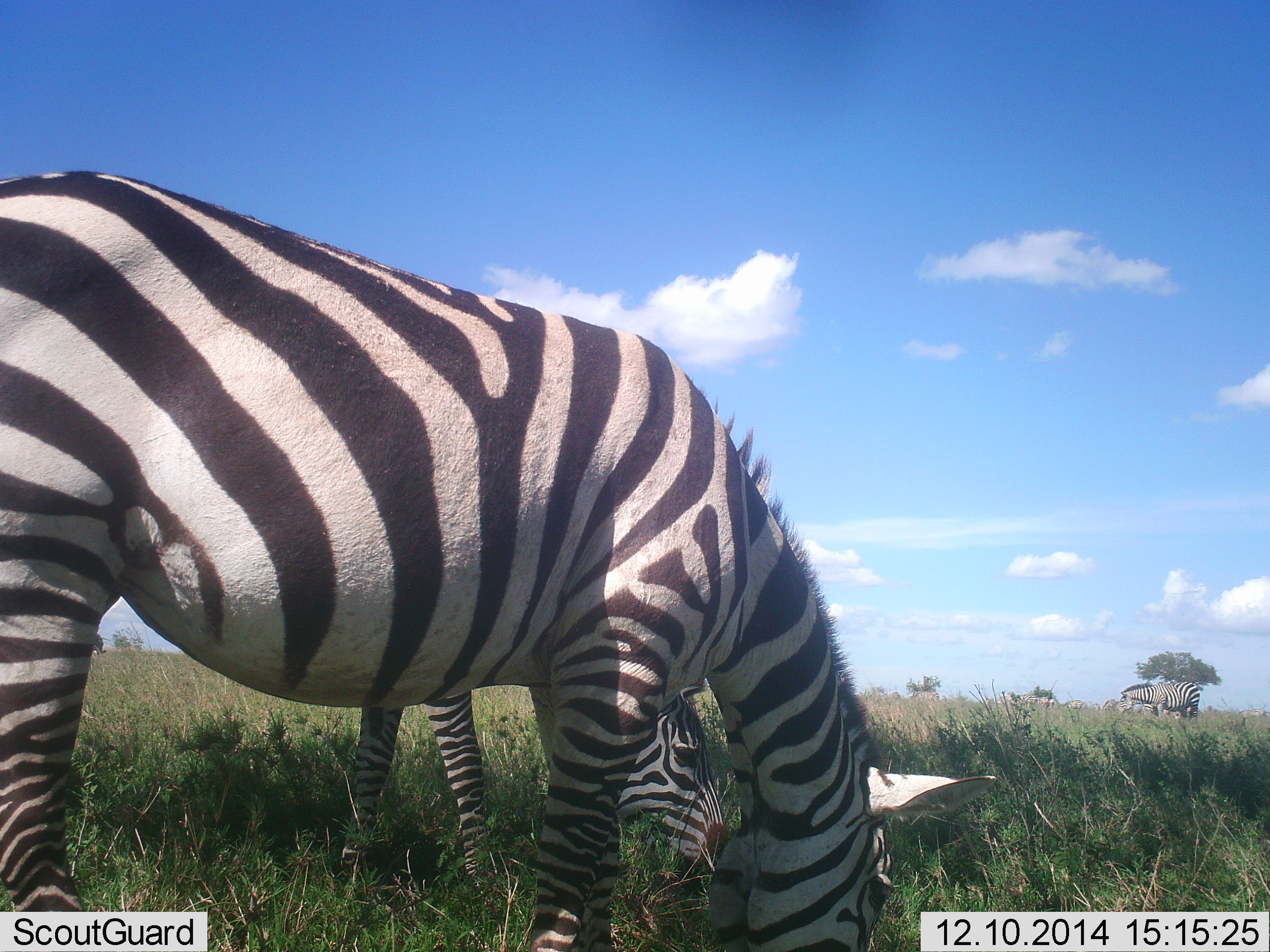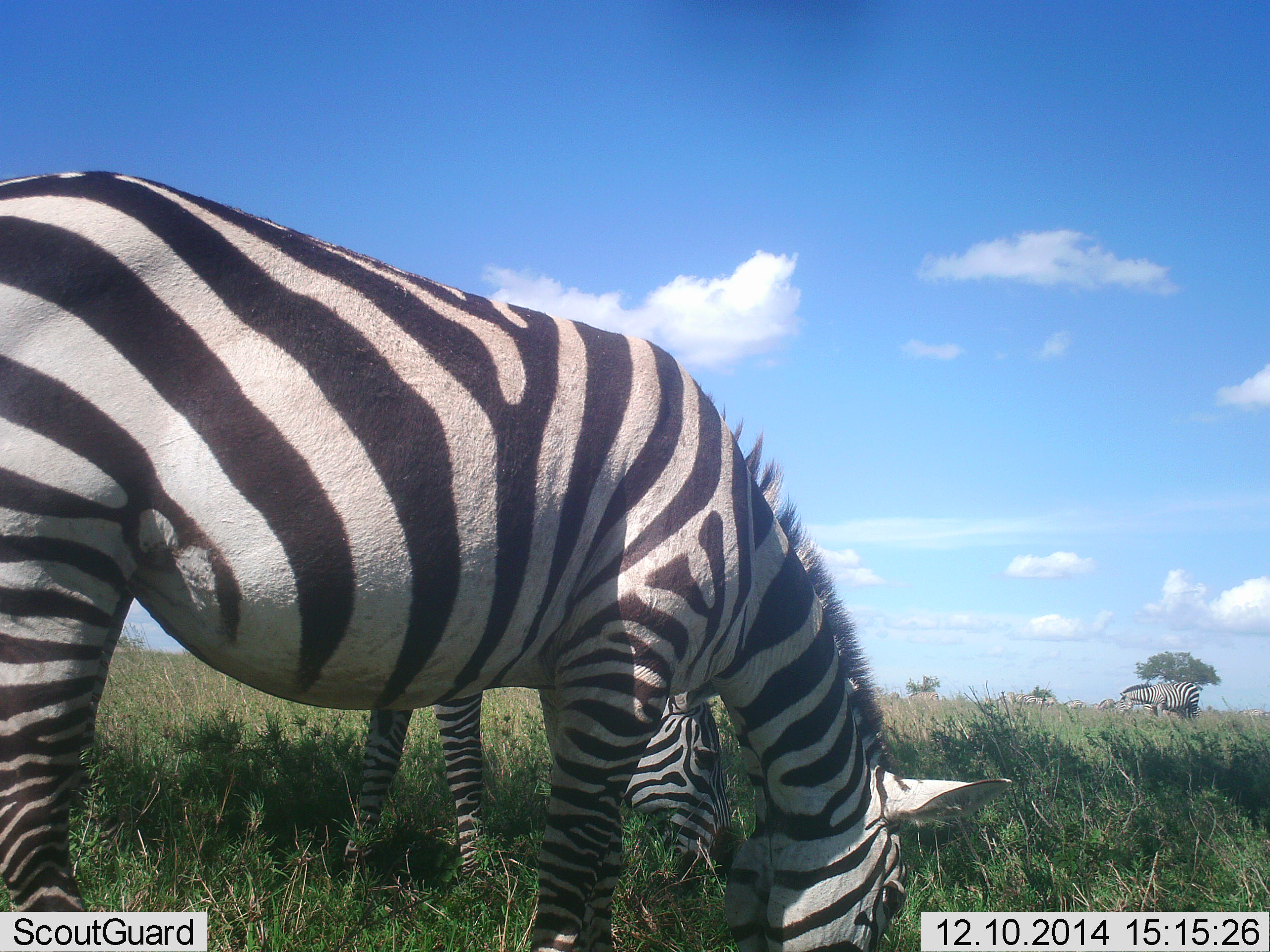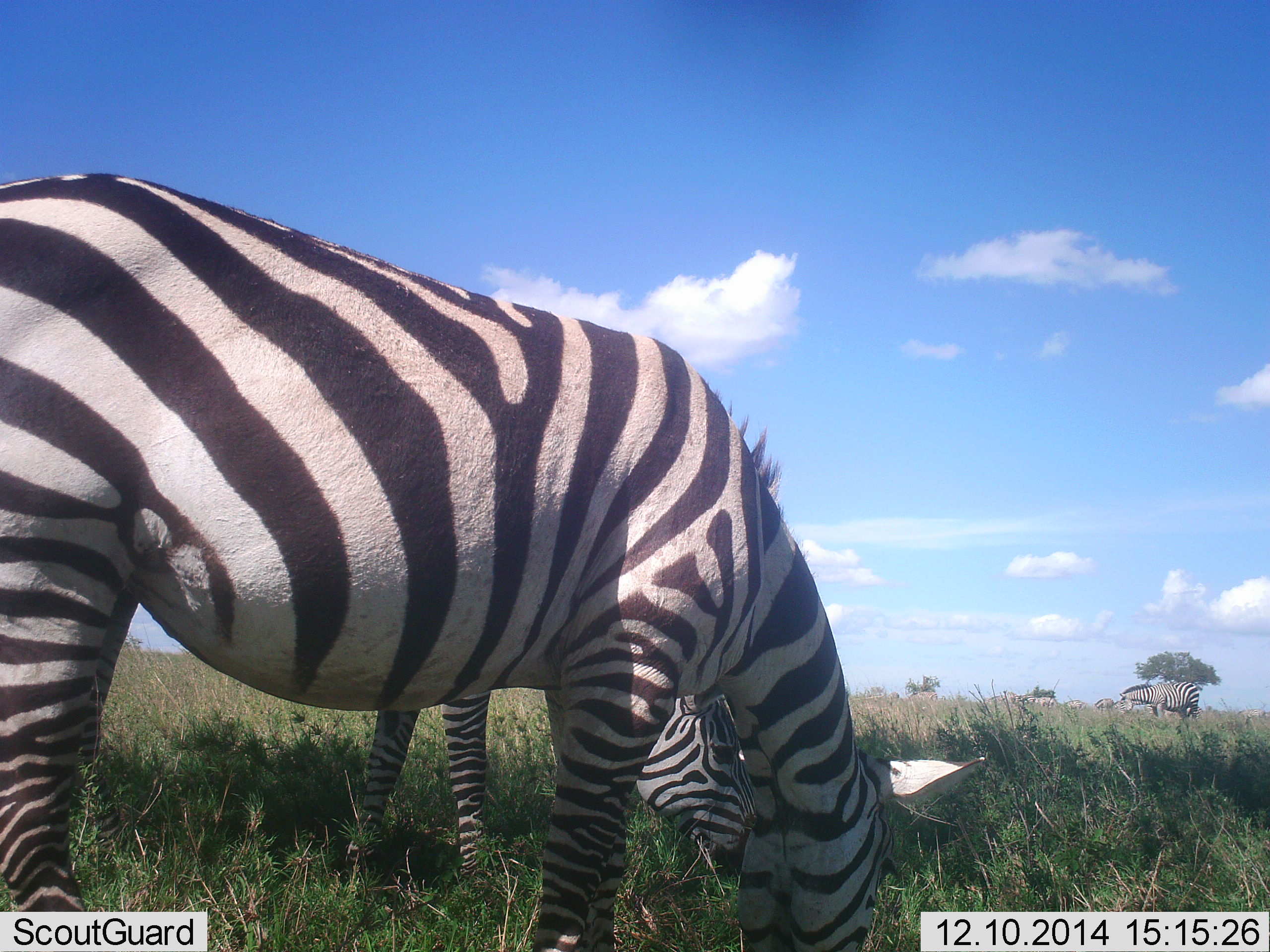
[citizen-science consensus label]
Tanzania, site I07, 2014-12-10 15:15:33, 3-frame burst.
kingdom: Animalia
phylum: Chordata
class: Mammalia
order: Perissodactyla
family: Equidae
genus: Equus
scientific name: Equus quagga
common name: plains zebra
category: zebra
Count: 4.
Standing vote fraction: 78%.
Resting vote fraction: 0%.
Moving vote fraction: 33%.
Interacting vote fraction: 0%.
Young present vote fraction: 11%.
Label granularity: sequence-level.